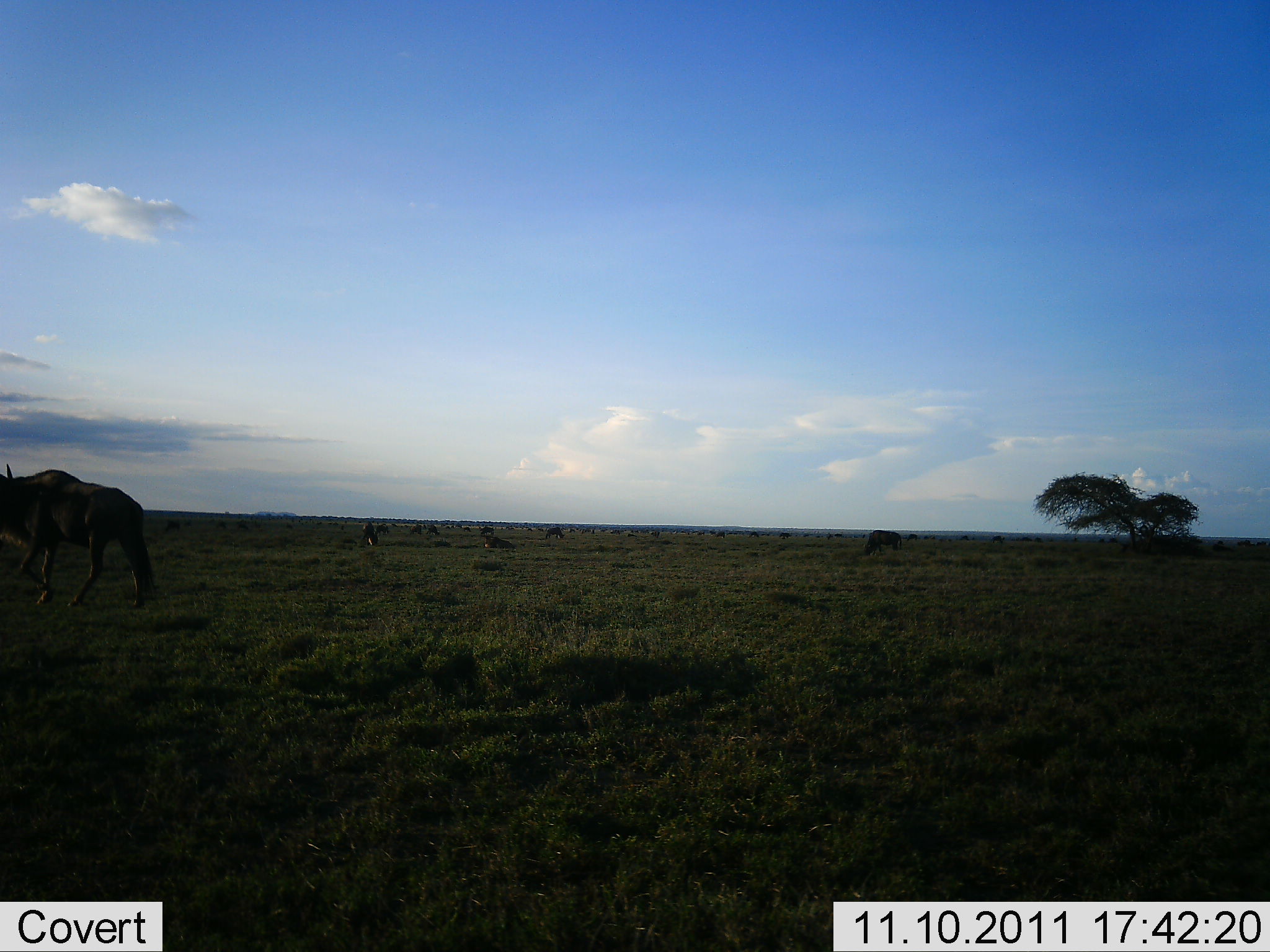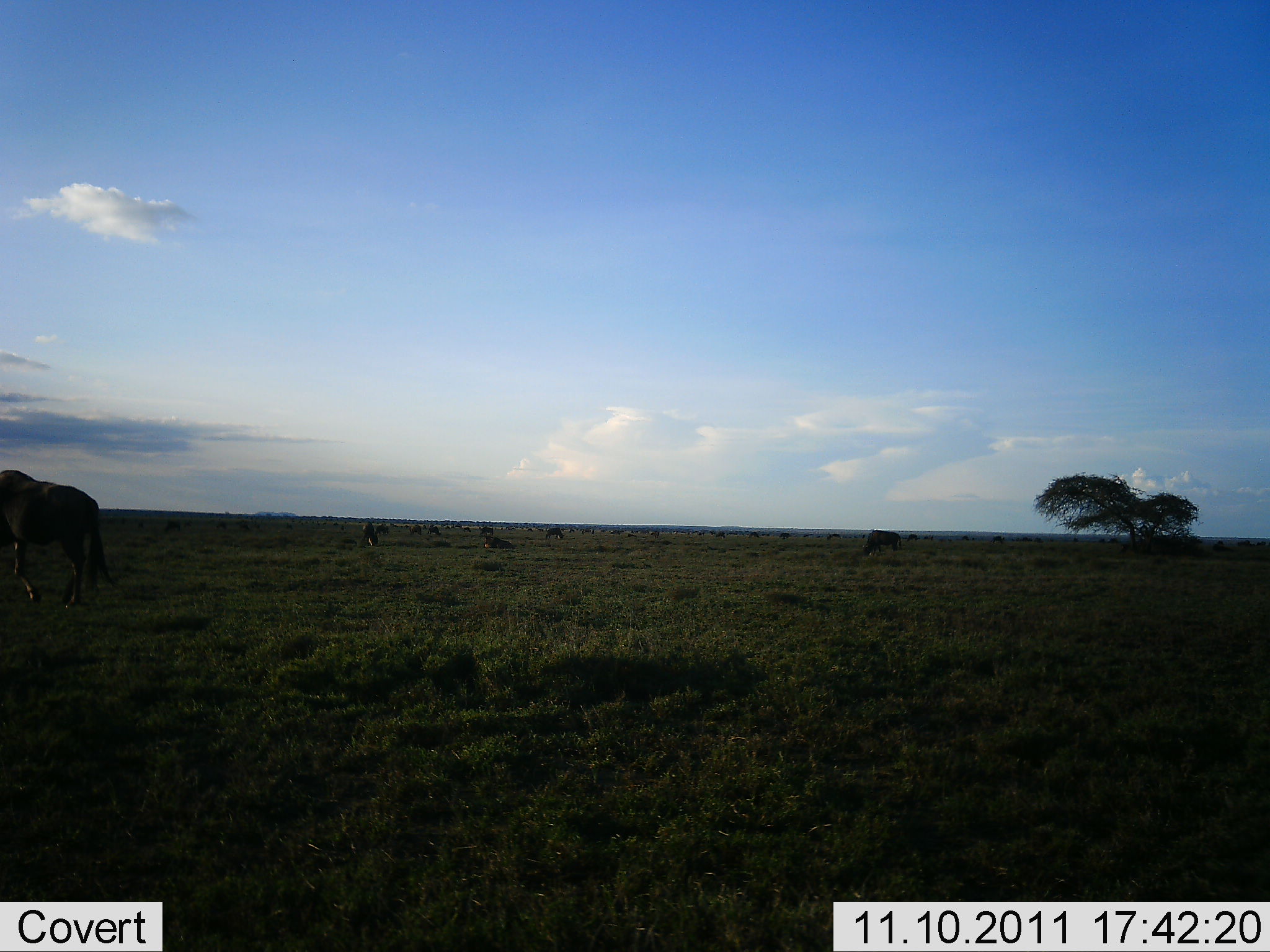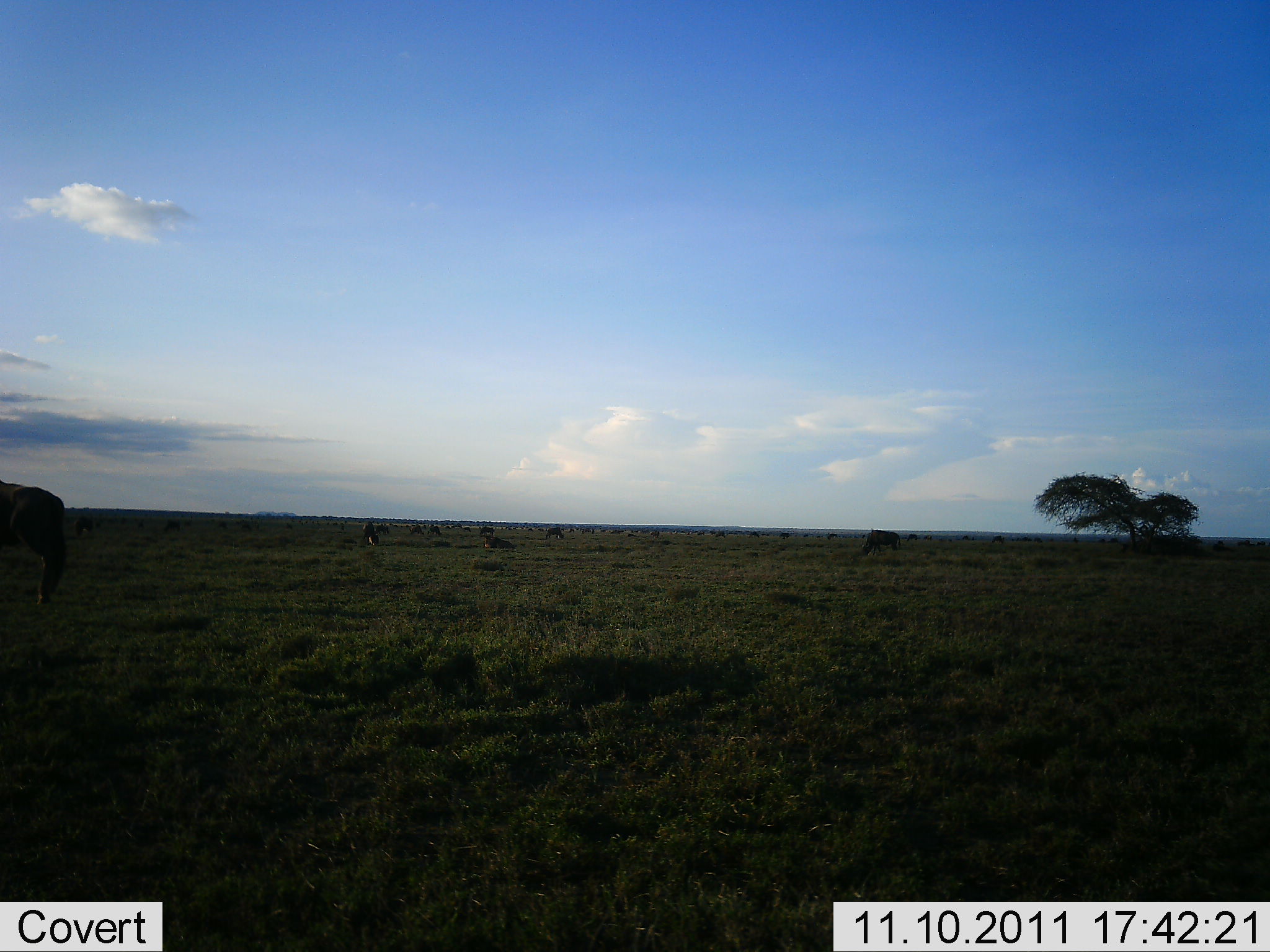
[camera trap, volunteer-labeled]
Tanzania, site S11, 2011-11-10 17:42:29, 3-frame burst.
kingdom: Animalia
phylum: Chordata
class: Mammalia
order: Artiodactyla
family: Bovidae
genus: Connochaetes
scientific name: Connochaetes taurinus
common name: blue wildebeest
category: wildebeest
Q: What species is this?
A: Wildebeest (blue wildebeest) (Connochaetes taurinus).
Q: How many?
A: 9.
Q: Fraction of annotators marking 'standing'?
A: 23%.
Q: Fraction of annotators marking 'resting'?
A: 15%.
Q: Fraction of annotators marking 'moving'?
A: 85%.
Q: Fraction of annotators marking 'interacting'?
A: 8%.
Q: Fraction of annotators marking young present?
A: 0%.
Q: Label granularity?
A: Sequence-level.